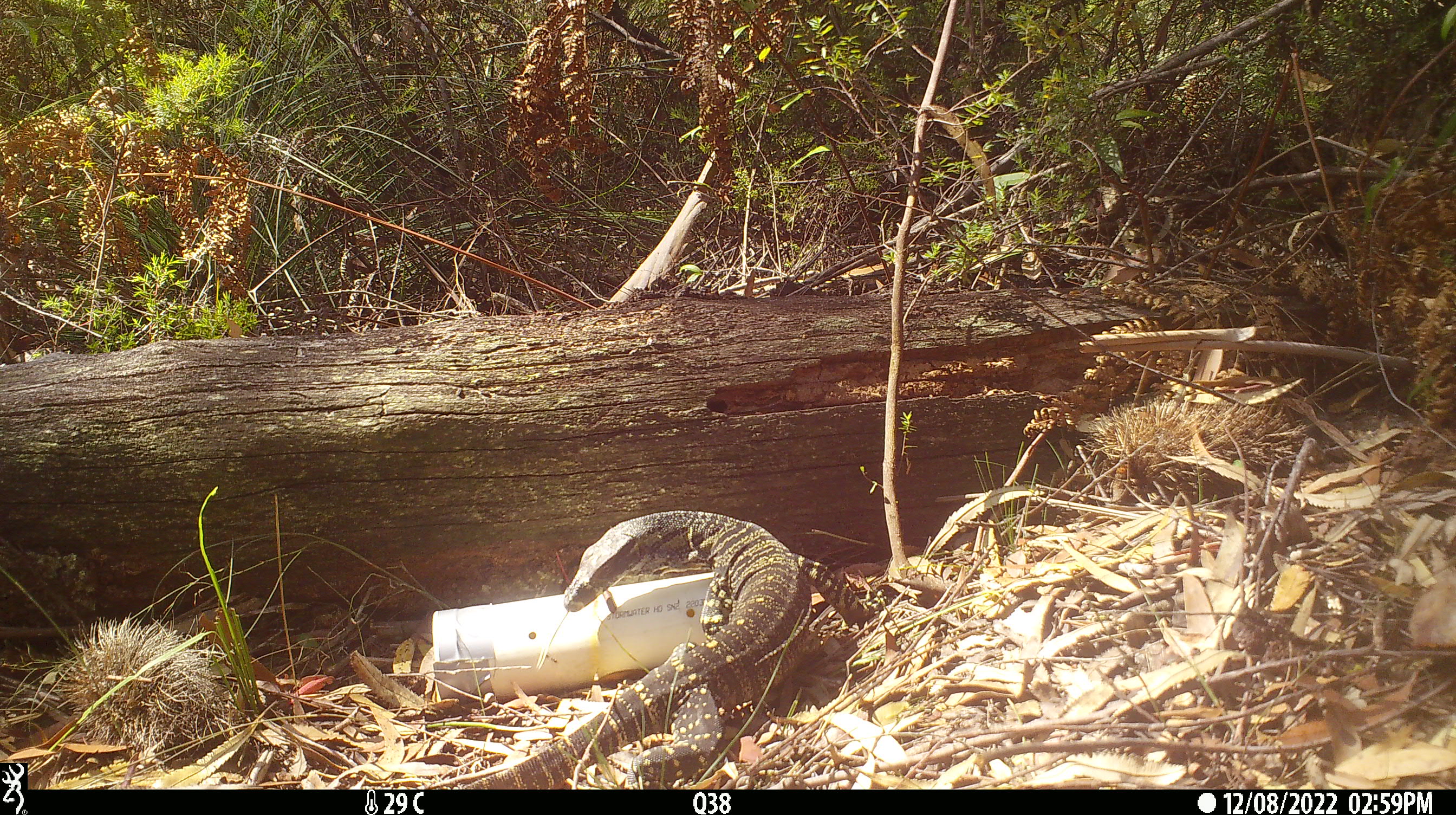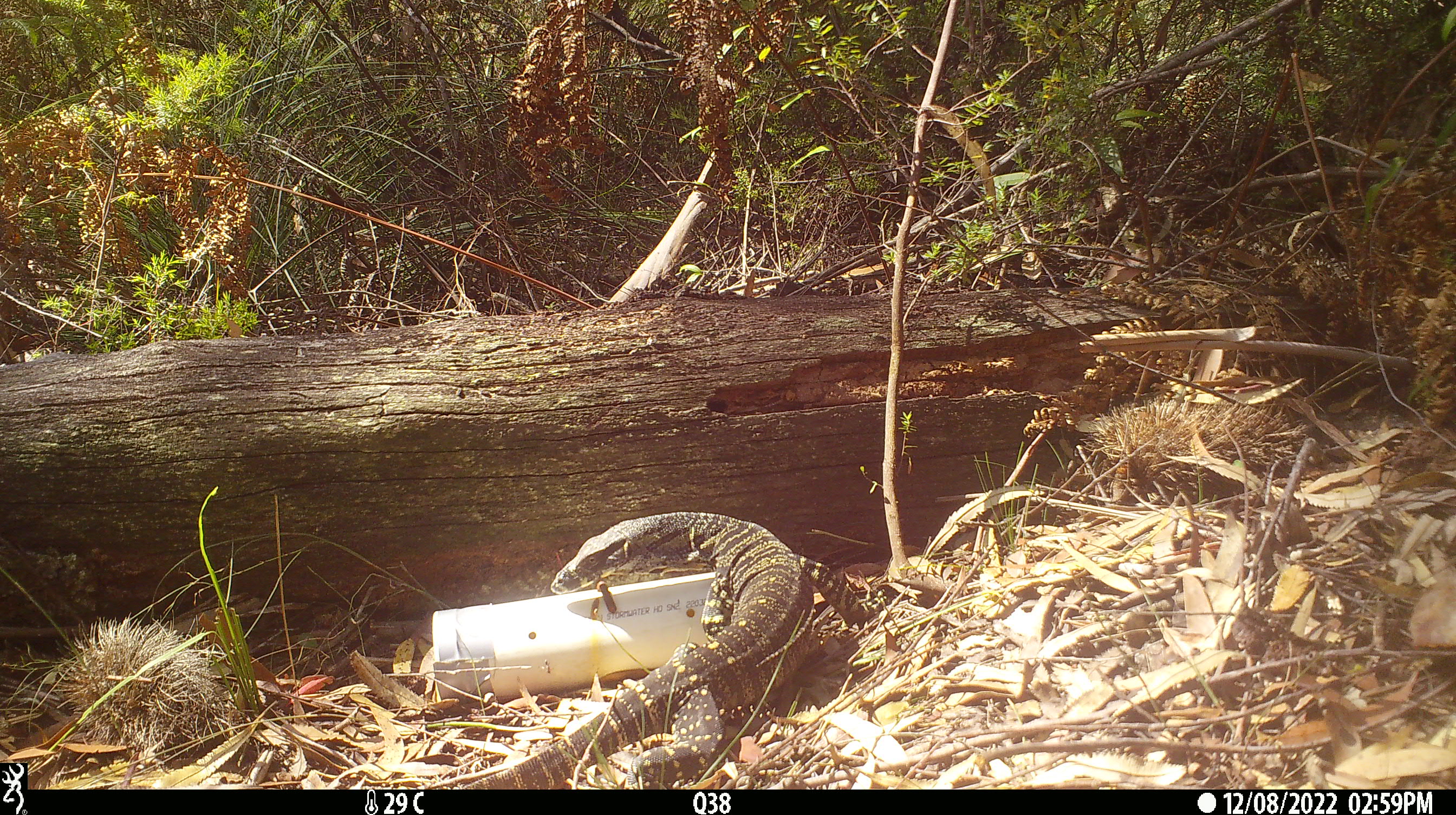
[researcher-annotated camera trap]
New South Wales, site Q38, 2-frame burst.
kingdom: Animalia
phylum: Chordata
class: Reptilia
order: Squamata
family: Varanidae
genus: Varanus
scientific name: Varanus varius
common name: lace monitor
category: goanna